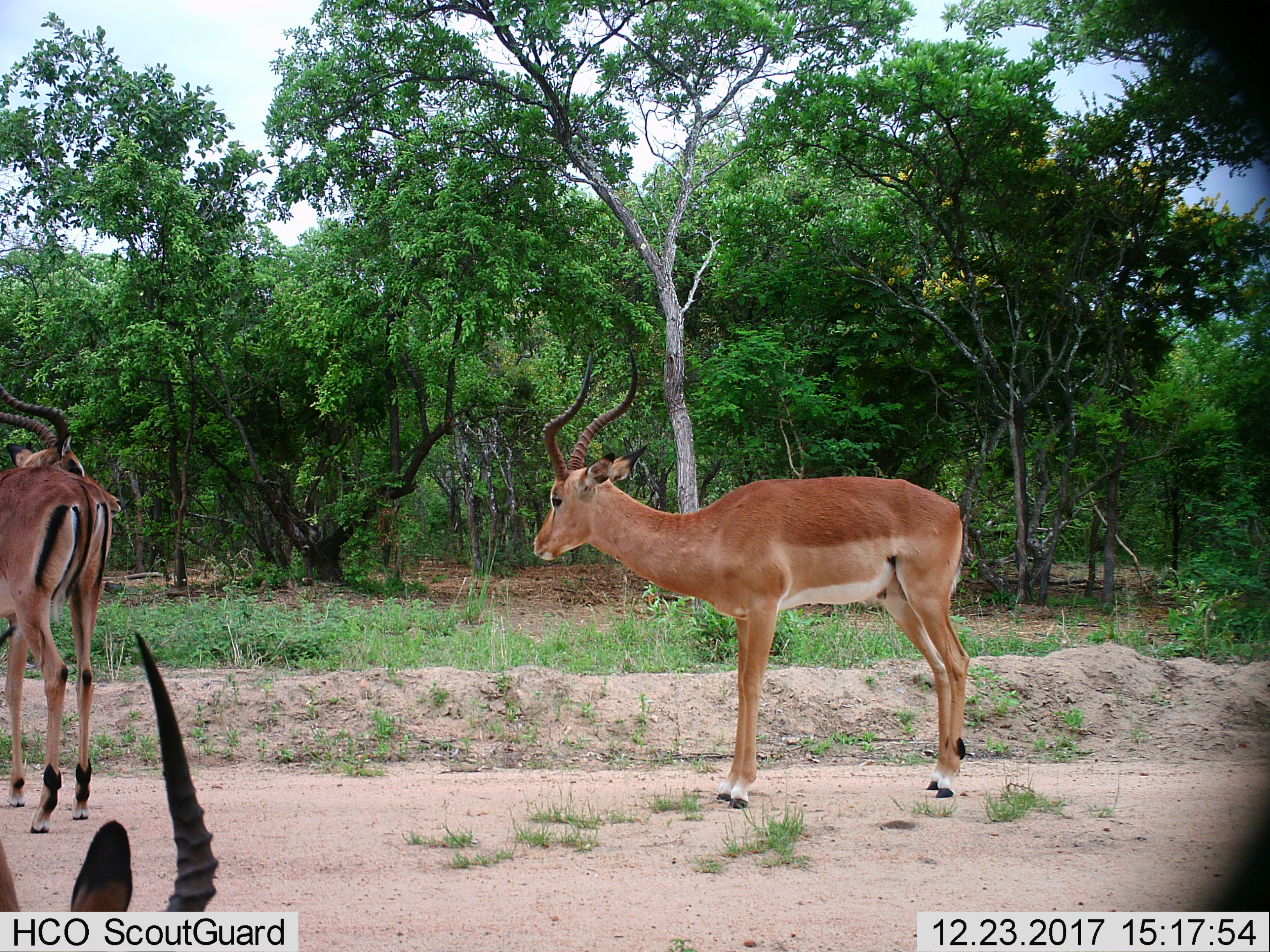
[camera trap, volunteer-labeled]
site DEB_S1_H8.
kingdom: Animalia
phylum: Chordata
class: Mammalia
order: Artiodactyla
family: Bovidae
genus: Aepyceros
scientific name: Aepyceros melampus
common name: impala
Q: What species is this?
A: Impala (Aepyceros melampus).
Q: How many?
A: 3.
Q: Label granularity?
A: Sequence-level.